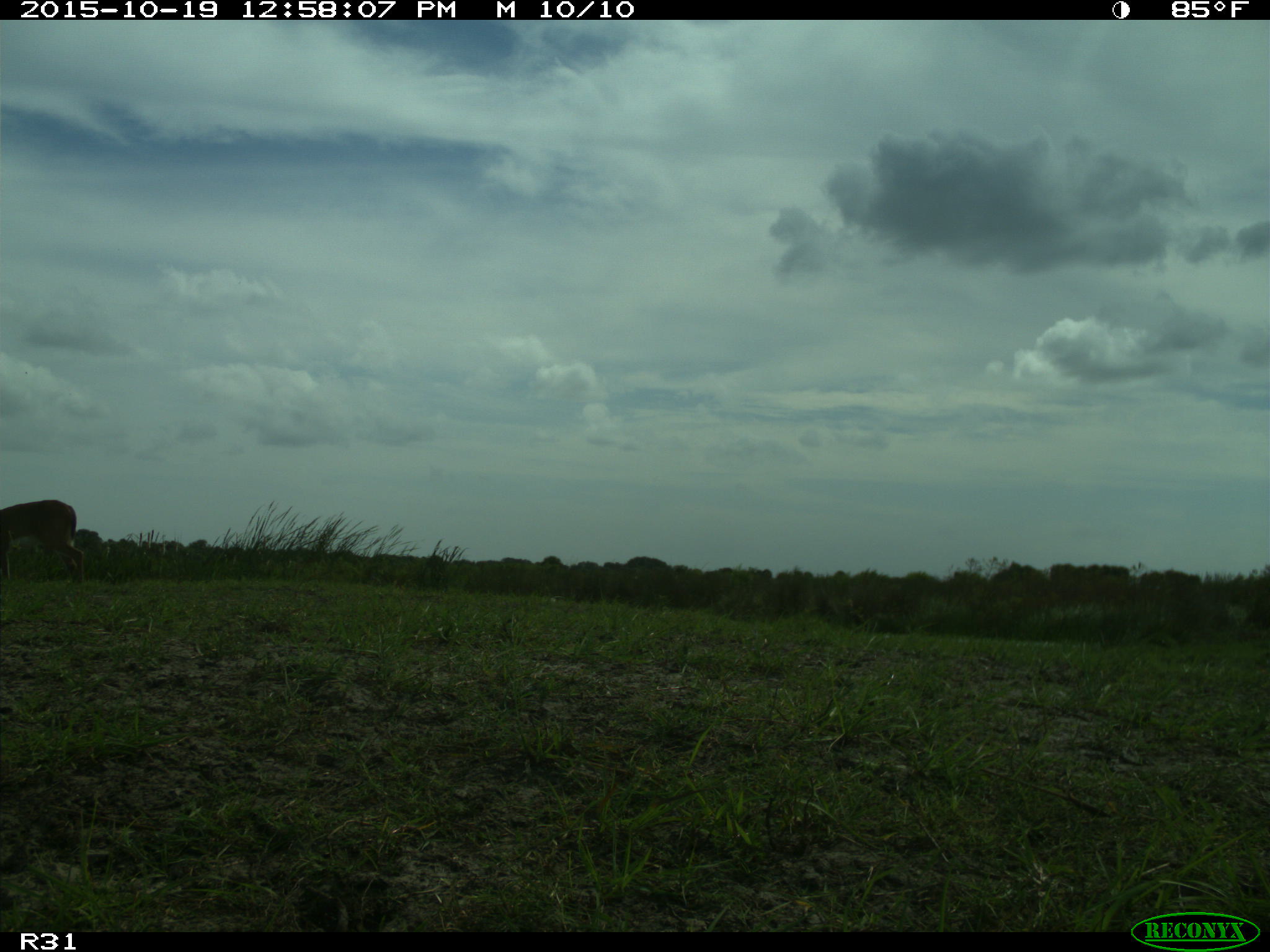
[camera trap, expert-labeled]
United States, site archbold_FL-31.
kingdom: Animalia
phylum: Chordata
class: Mammalia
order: Artiodactyla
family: Cervidae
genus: Odocoileus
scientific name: Odocoileus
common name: deer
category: unidentified deer